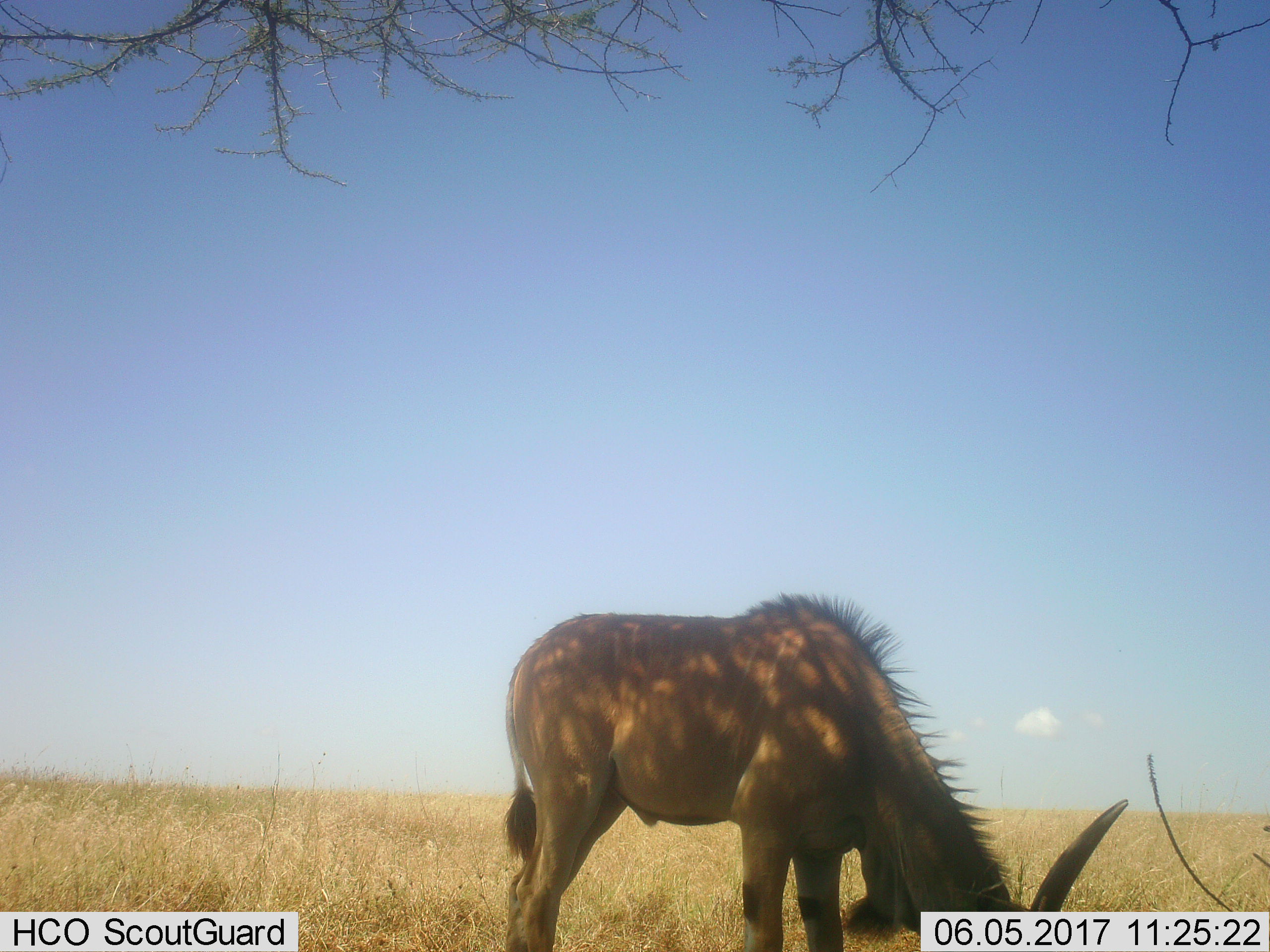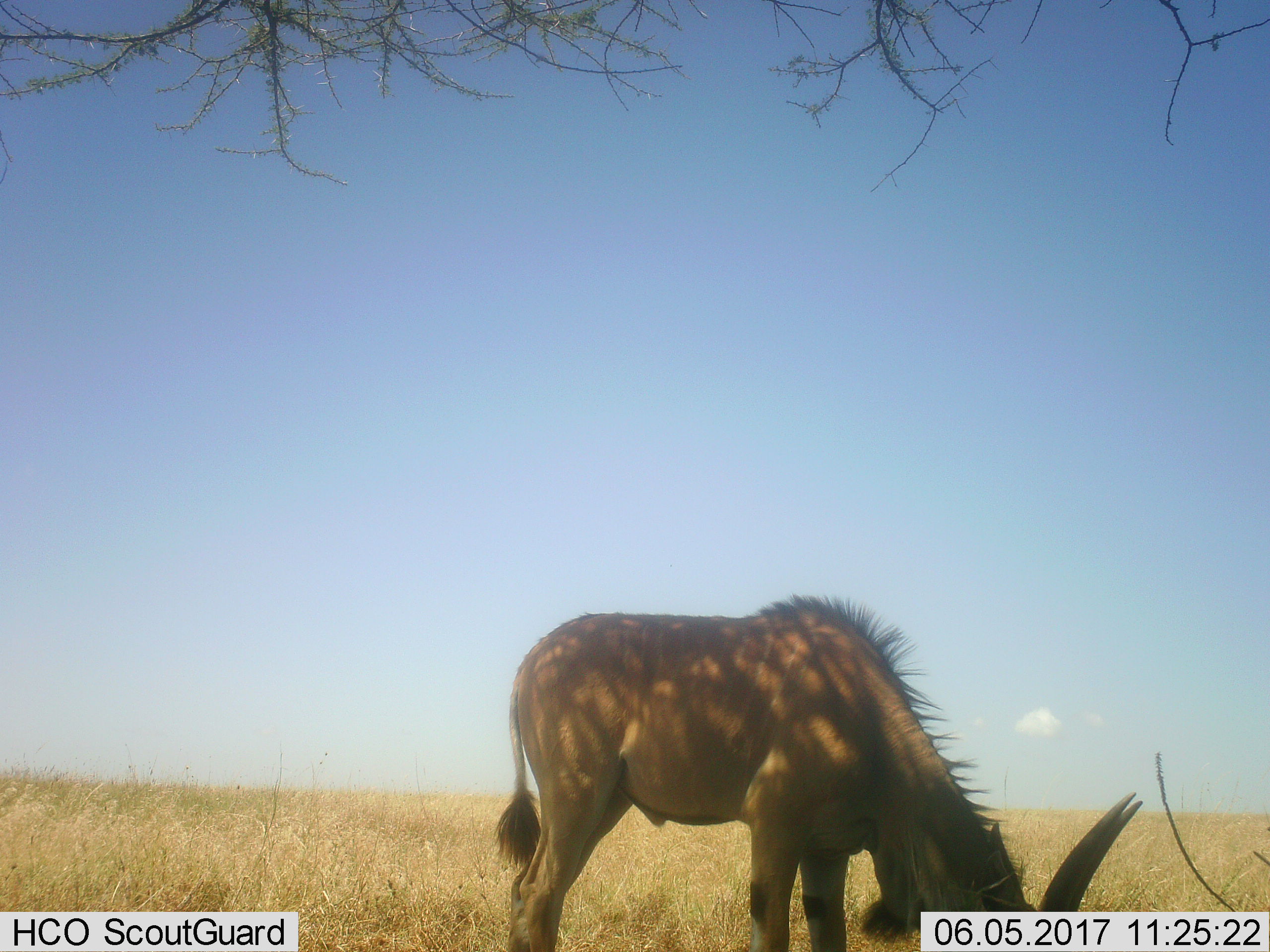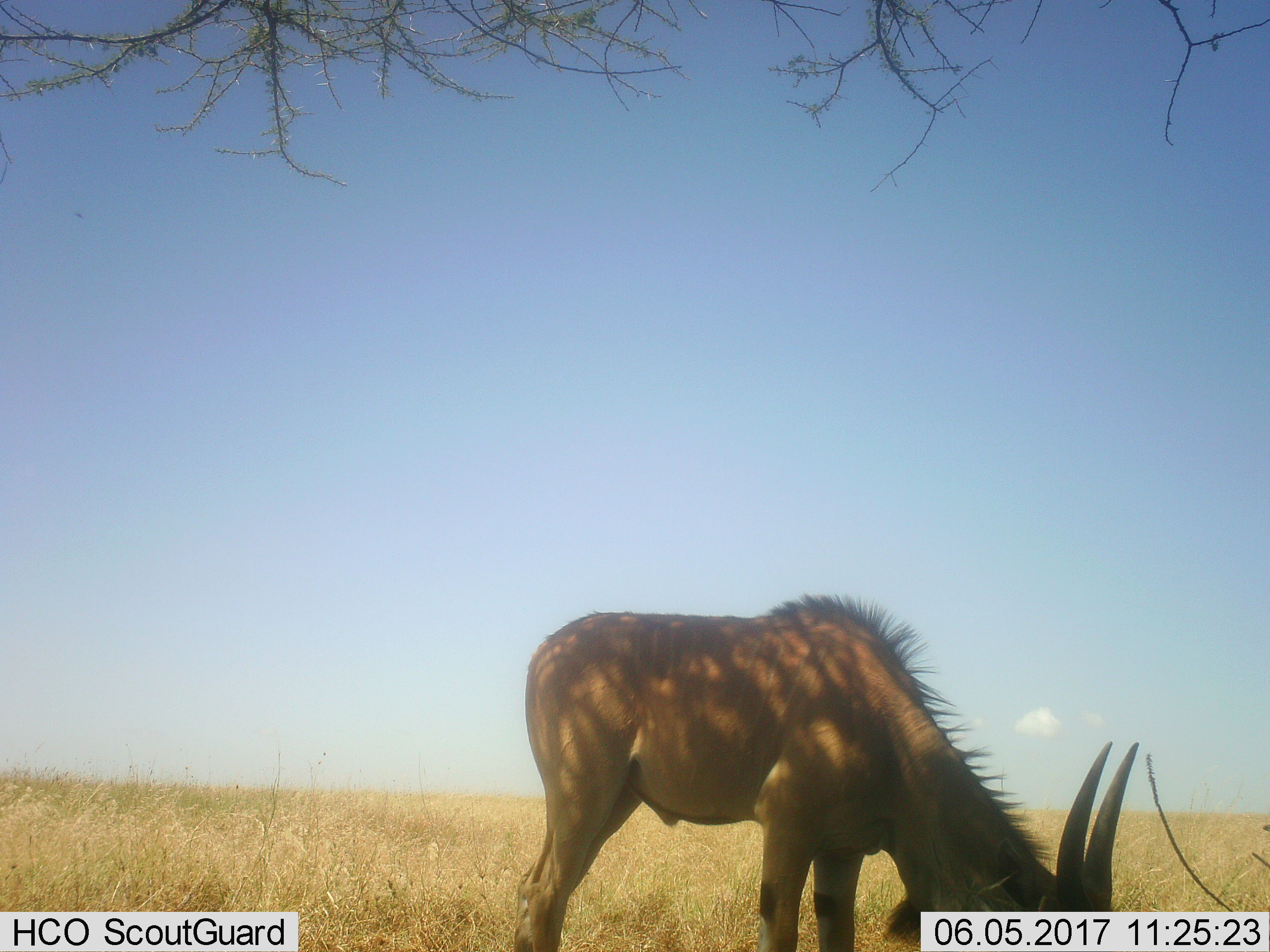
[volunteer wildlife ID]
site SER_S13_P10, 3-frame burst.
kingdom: Animalia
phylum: Chordata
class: Mammalia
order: Artiodactyla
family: Bovidae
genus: Tragelaphus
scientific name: Tragelaphus oryx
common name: eland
Eland (Tragelaphus oryx), count 1. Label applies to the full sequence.